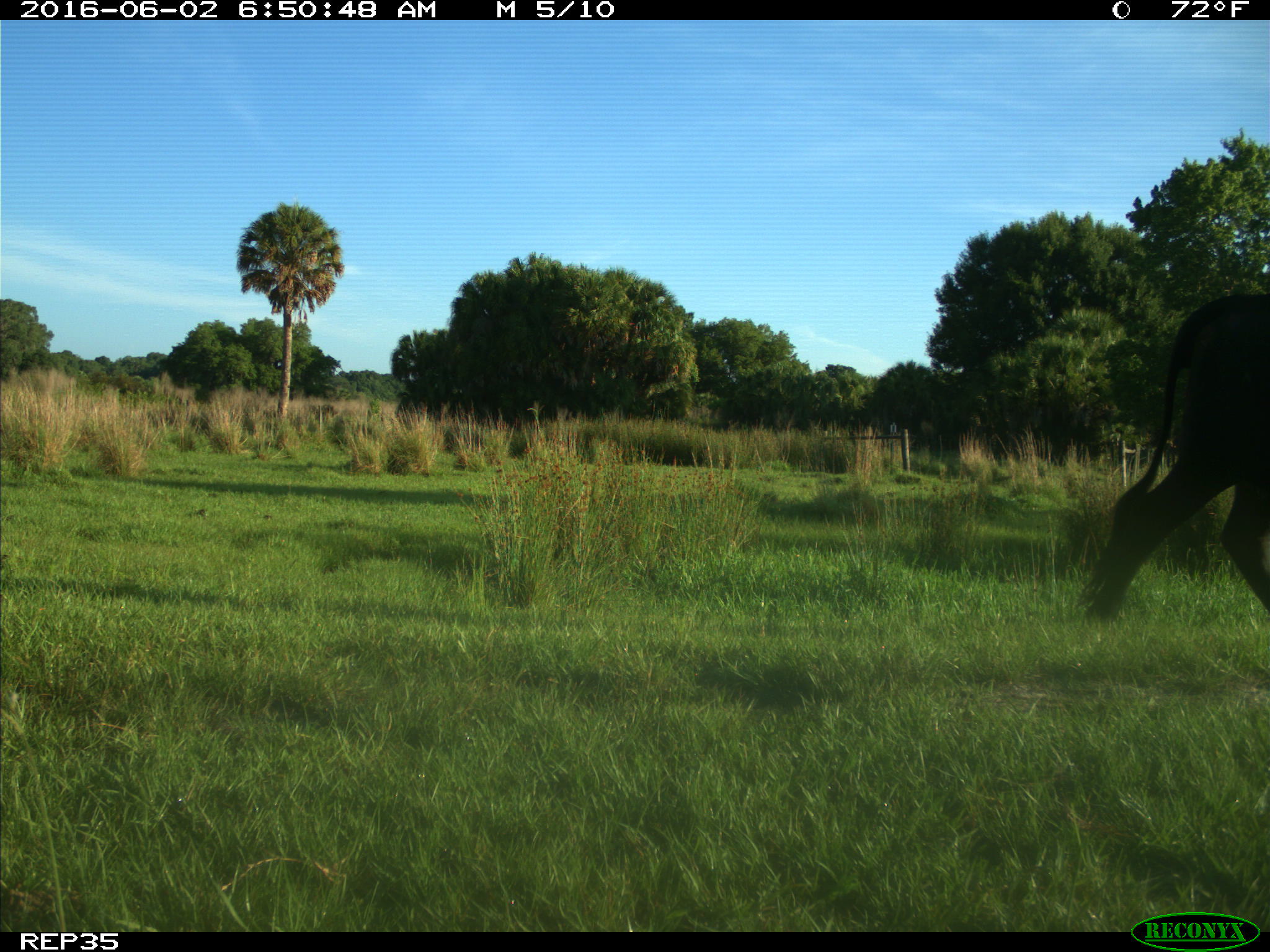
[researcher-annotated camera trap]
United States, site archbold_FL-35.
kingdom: Animalia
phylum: Chordata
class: Mammalia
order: Artiodactyla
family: Bovidae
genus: Bos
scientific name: Bos taurus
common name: domestic cow